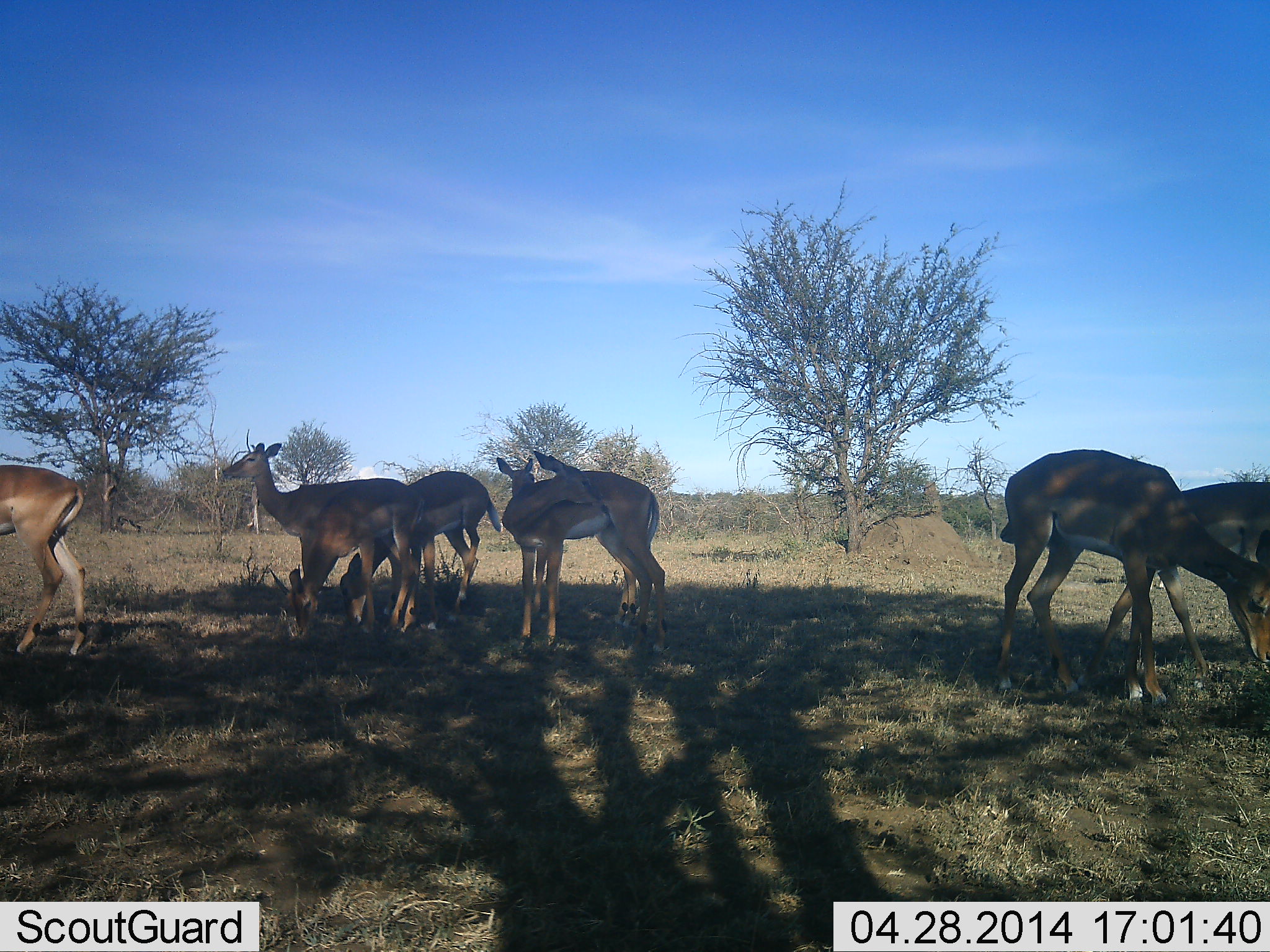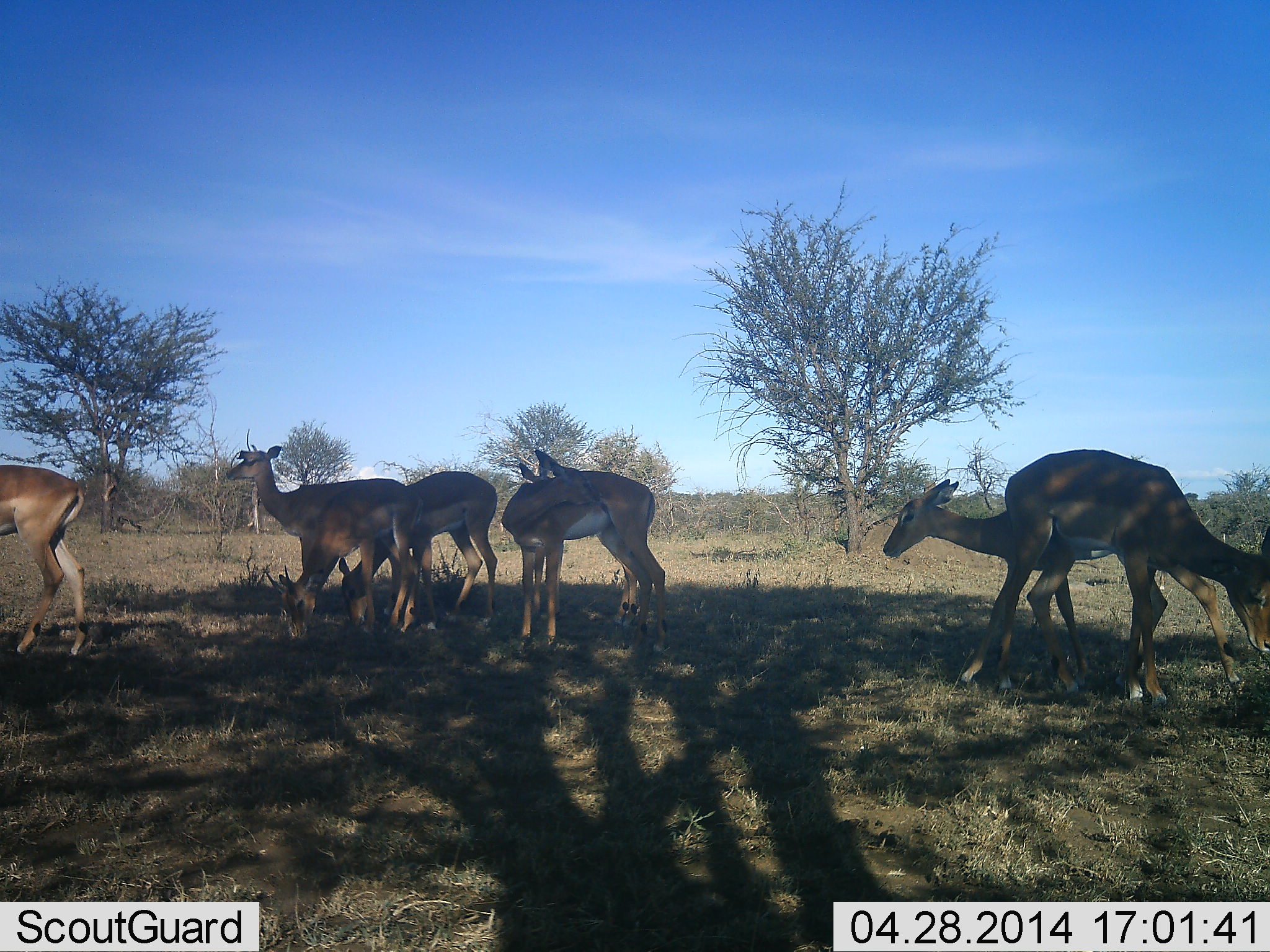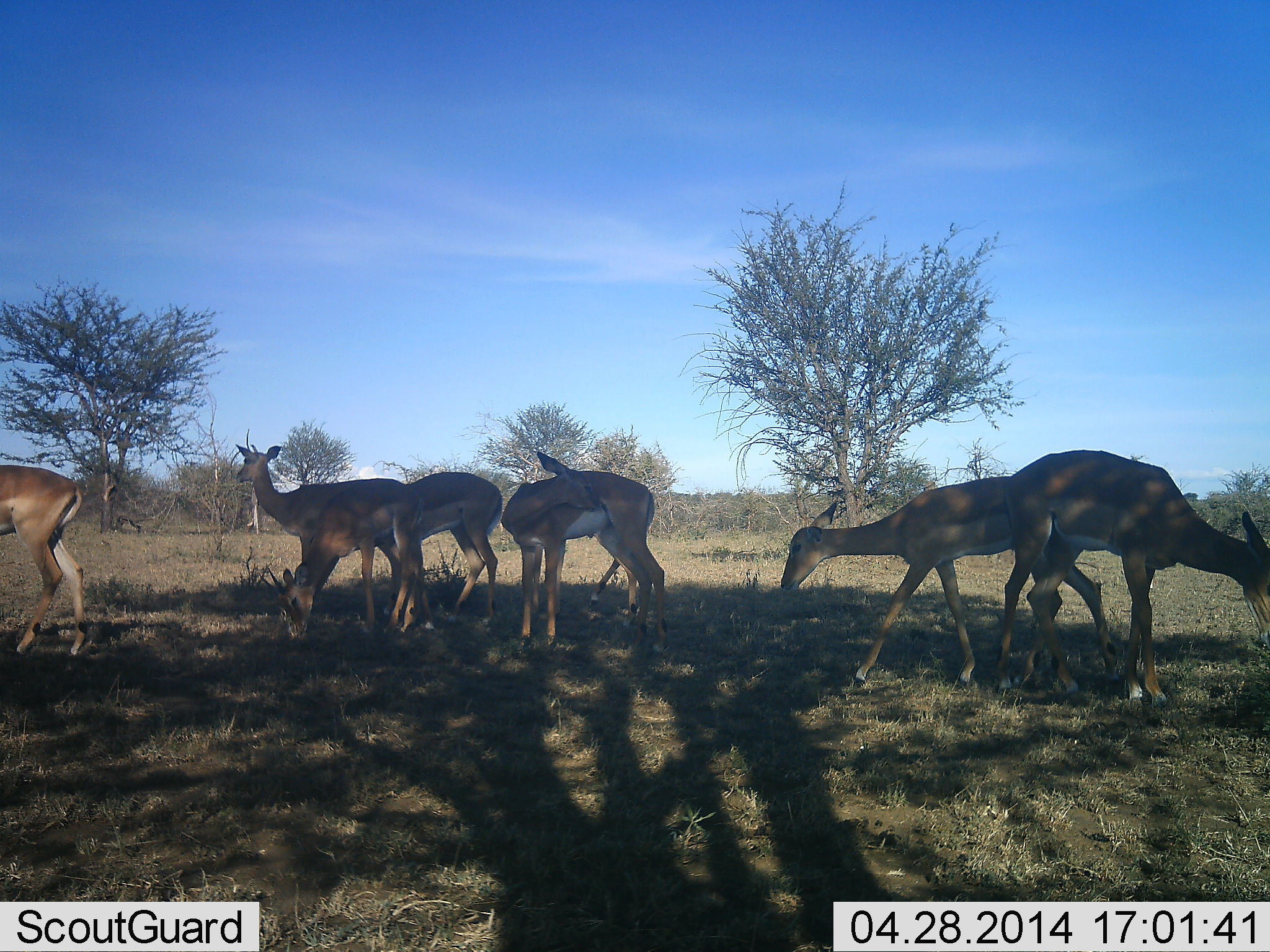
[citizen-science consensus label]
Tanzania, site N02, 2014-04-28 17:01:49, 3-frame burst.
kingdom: Animalia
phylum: Chordata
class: Mammalia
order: Artiodactyla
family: Bovidae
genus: Aepyceros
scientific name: Aepyceros melampus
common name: impala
Impala (Aepyceros melampus), count 7. Behavior (volunteer vote fractions): standing 70%, resting 0%, moving 40%, interacting 0%. Young present (vote fraction): 0%. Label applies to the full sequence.